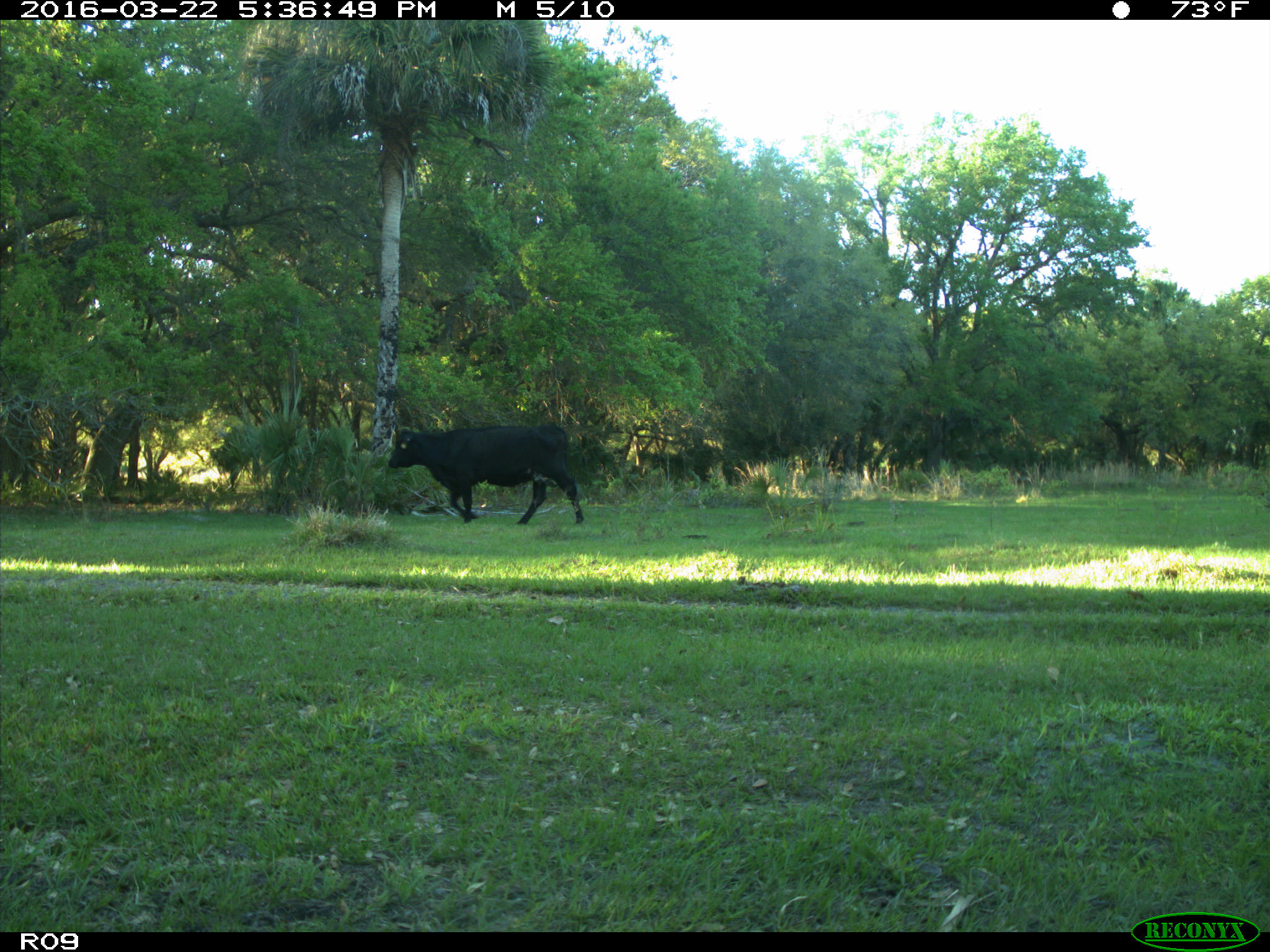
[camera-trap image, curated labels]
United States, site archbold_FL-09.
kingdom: Animalia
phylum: Chordata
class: Mammalia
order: Artiodactyla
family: Bovidae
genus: Bos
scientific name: Bos taurus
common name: domestic cow